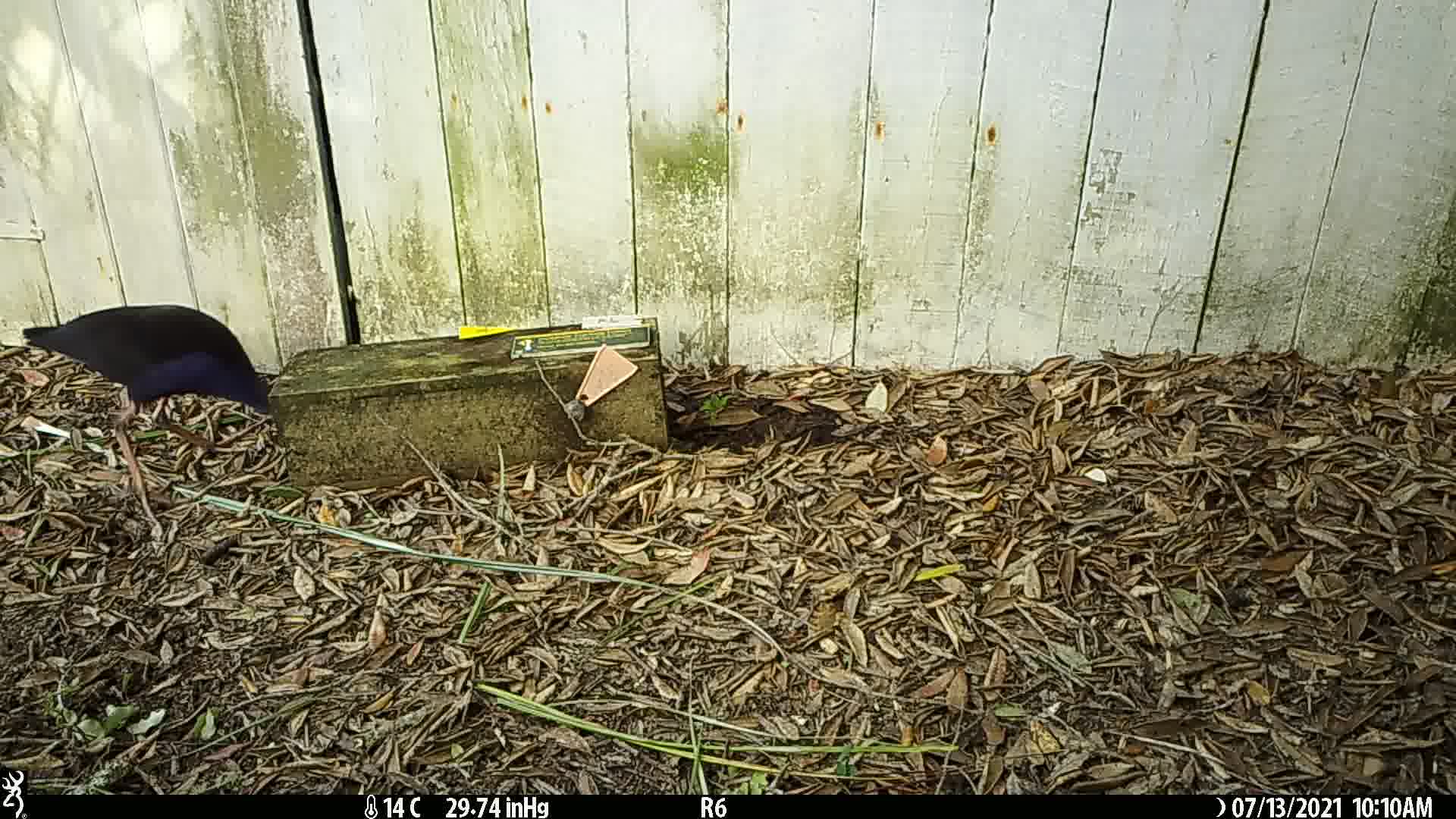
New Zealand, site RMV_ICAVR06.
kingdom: Animalia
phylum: Chordata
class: Aves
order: Gruiformes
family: Rallidae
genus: Porphyrio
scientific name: Porphyrio melanotus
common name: australasian swamphen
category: pukeko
Pukeko (australasian swamphen) (Porphyrio melanotus).